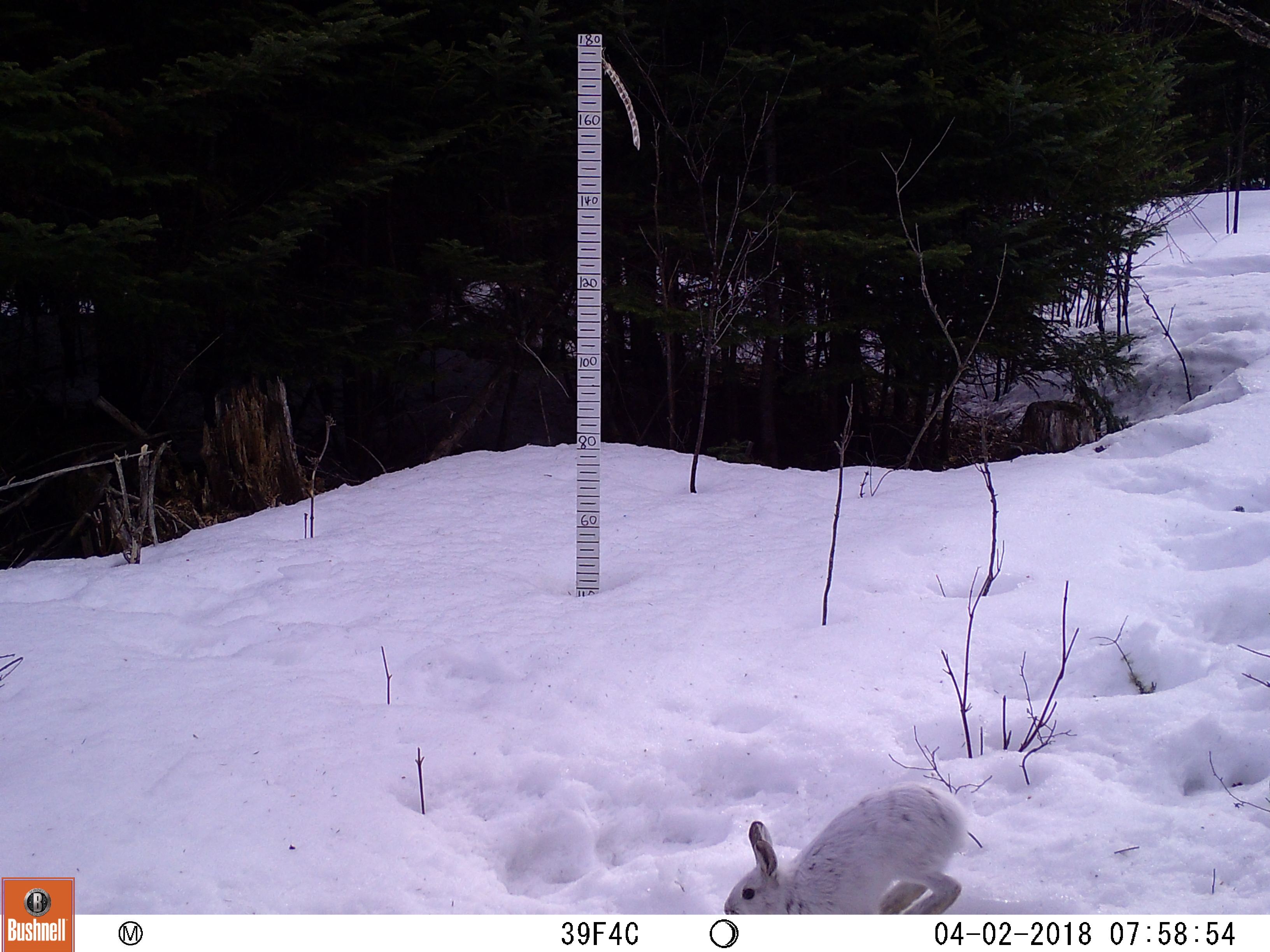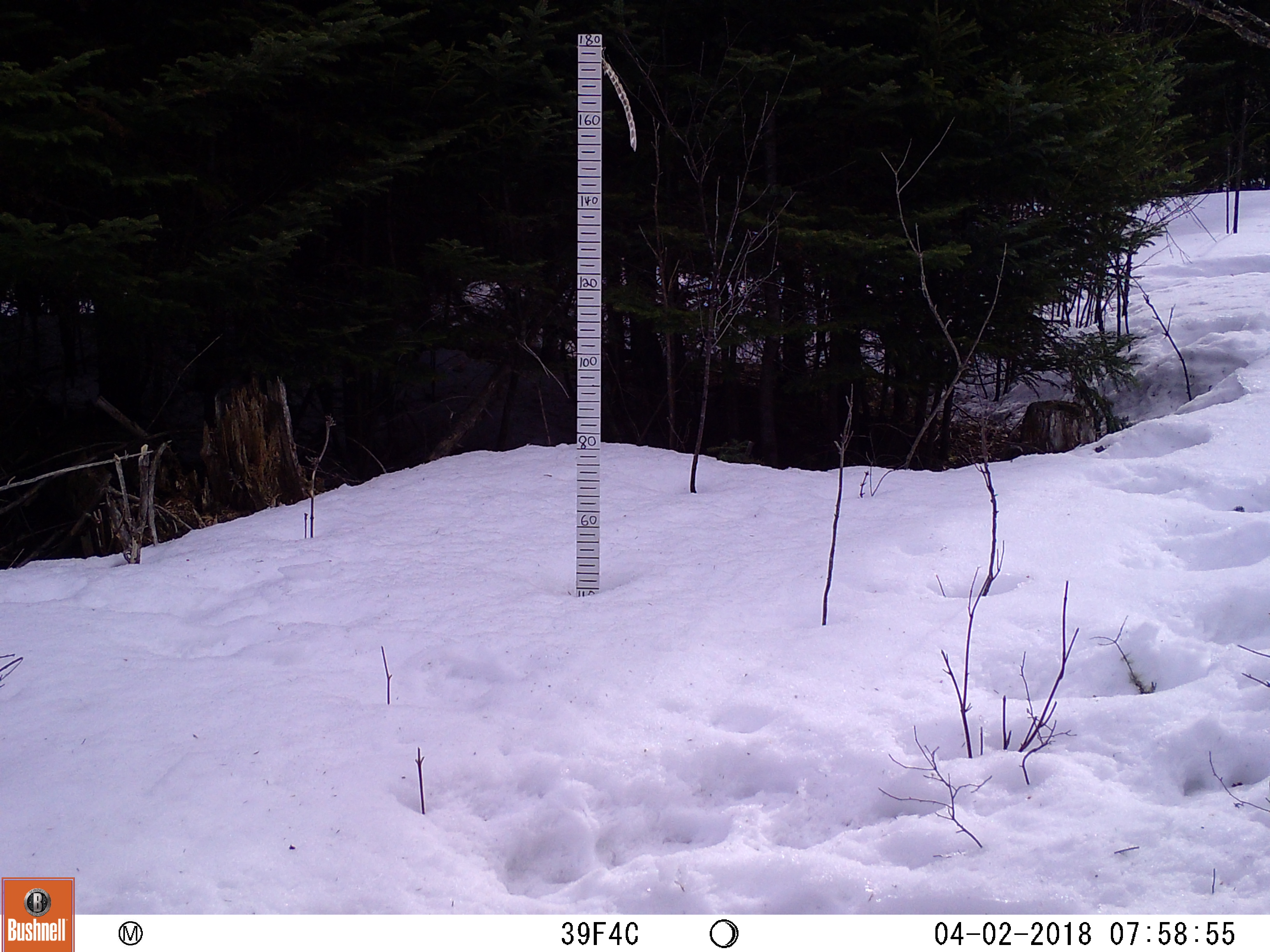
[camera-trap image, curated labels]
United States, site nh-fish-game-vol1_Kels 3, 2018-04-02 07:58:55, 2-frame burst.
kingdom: Animalia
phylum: Chordata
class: Mammalia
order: Lagomorpha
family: Leporidae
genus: Lepus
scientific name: Lepus americanus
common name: snowshoe hare